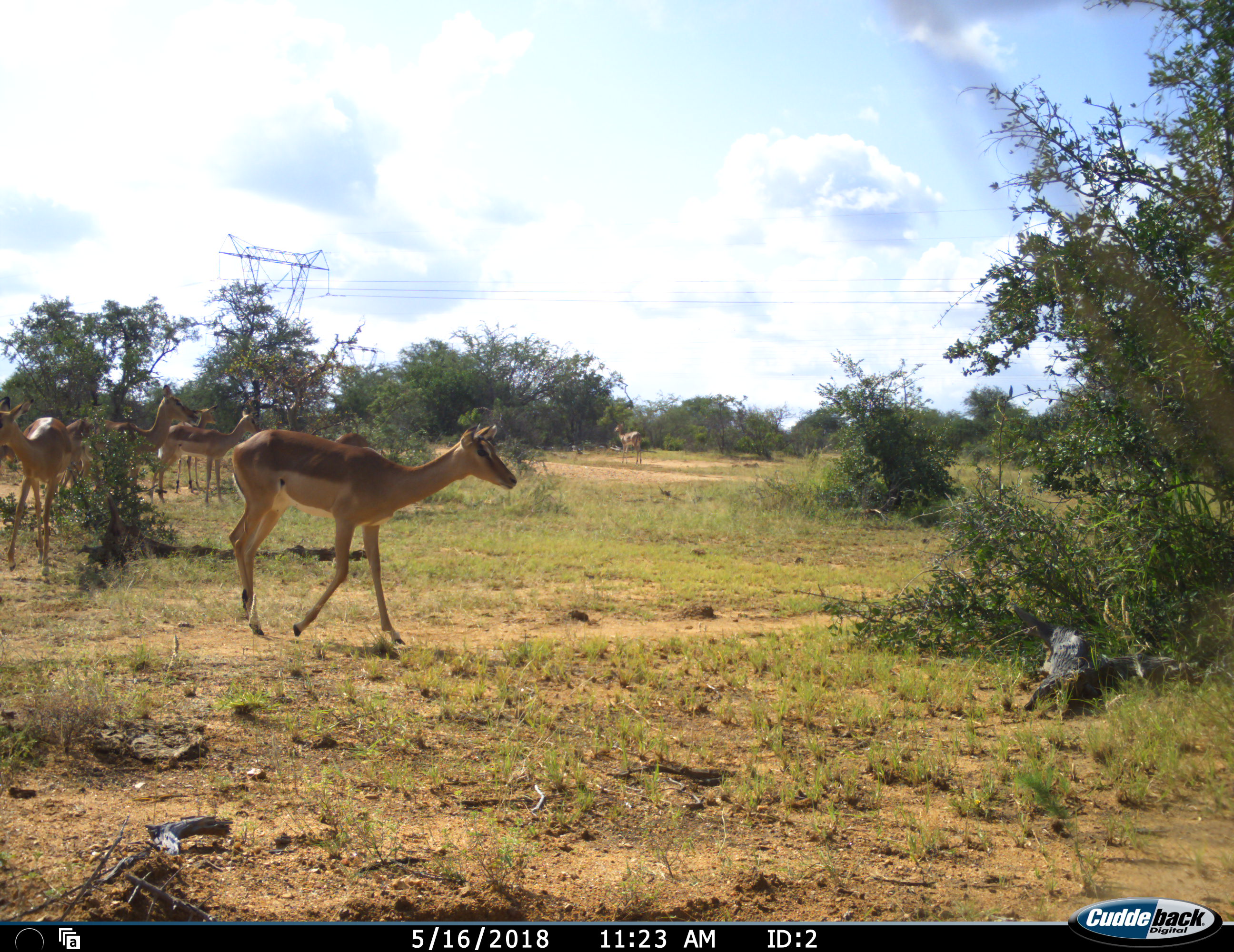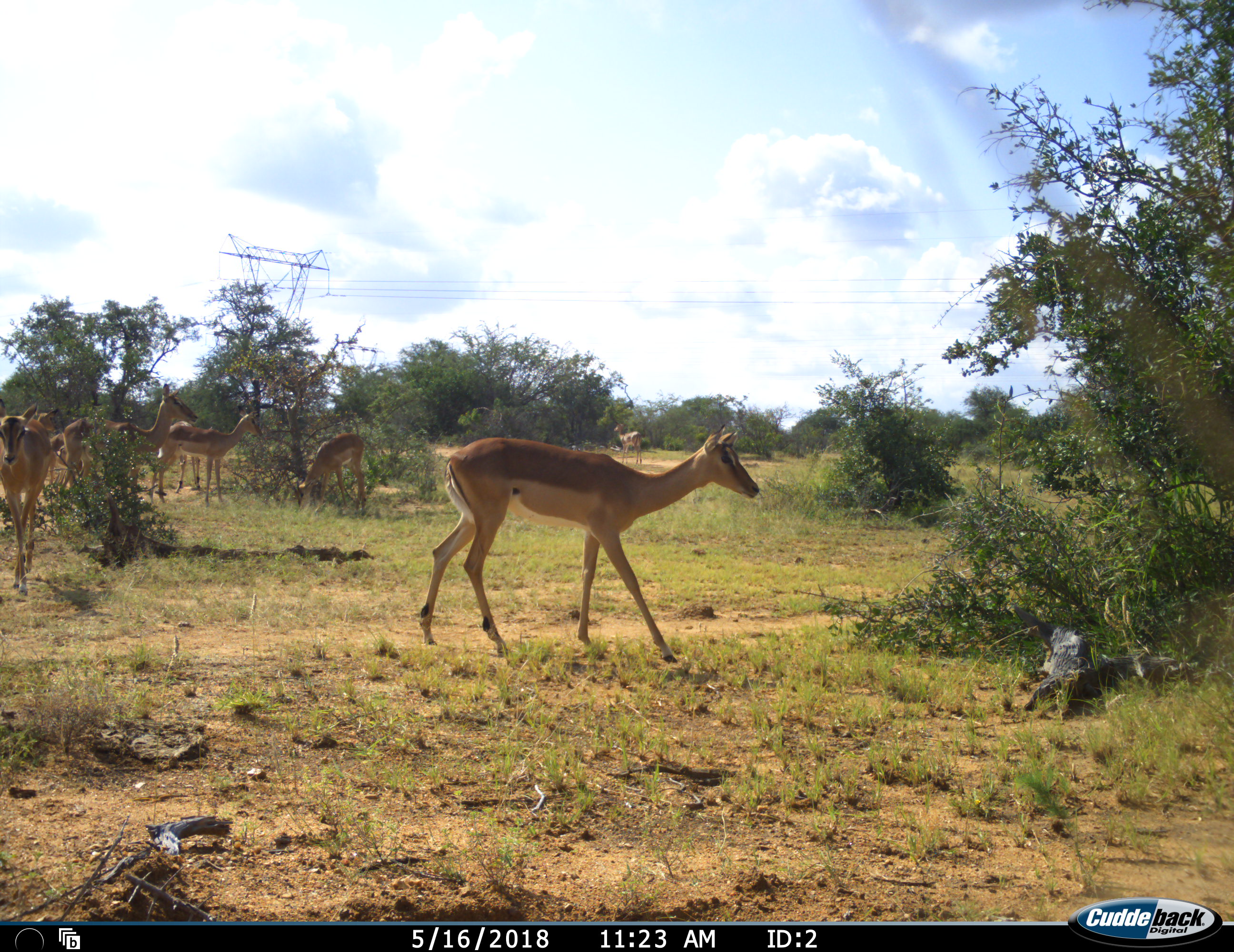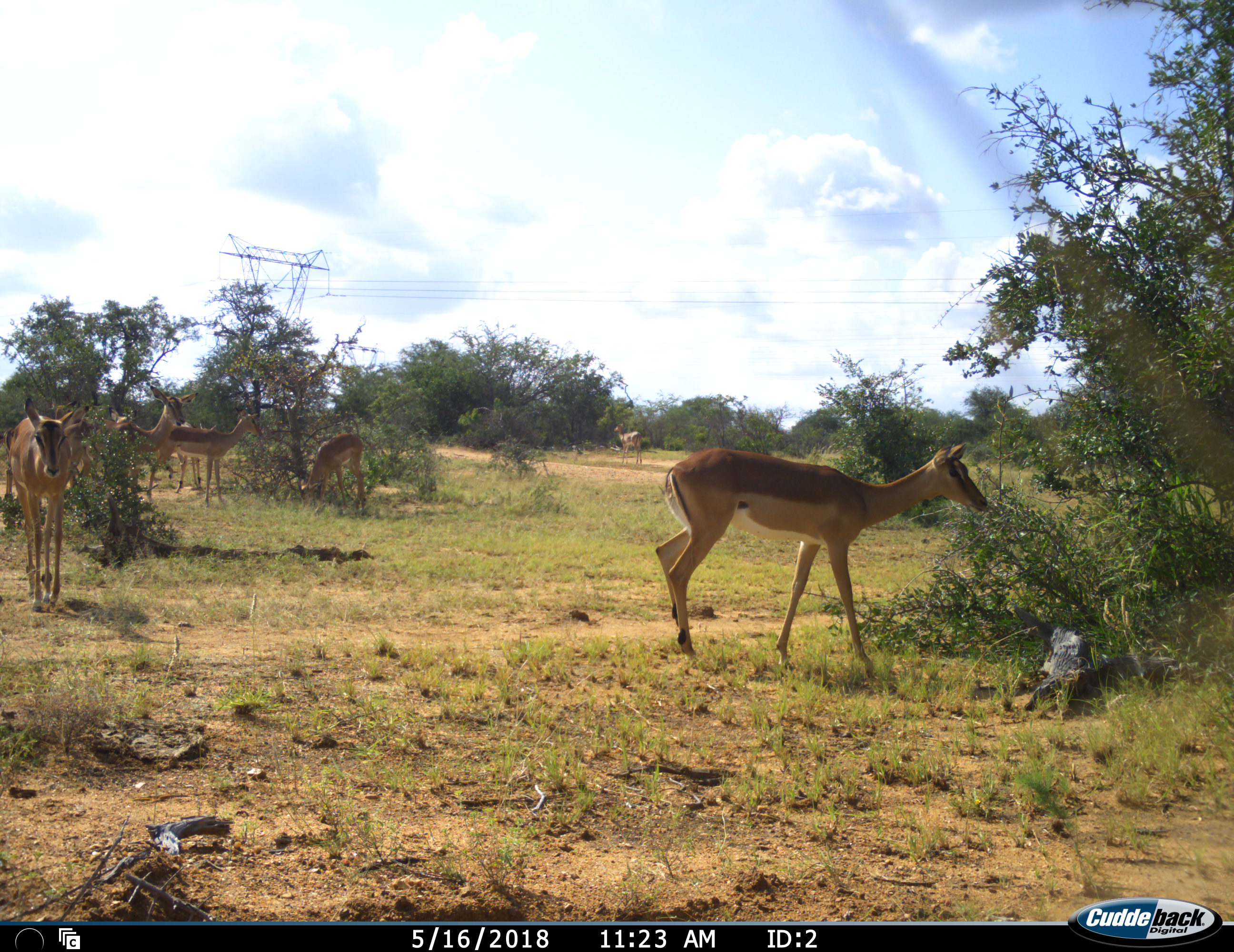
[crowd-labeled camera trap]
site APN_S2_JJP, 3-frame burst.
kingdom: Animalia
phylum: Chordata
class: Mammalia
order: Artiodactyla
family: Bovidae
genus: Aepyceros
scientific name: Aepyceros melampus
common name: impala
Impala (Aepyceros melampus), count 8. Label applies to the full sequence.